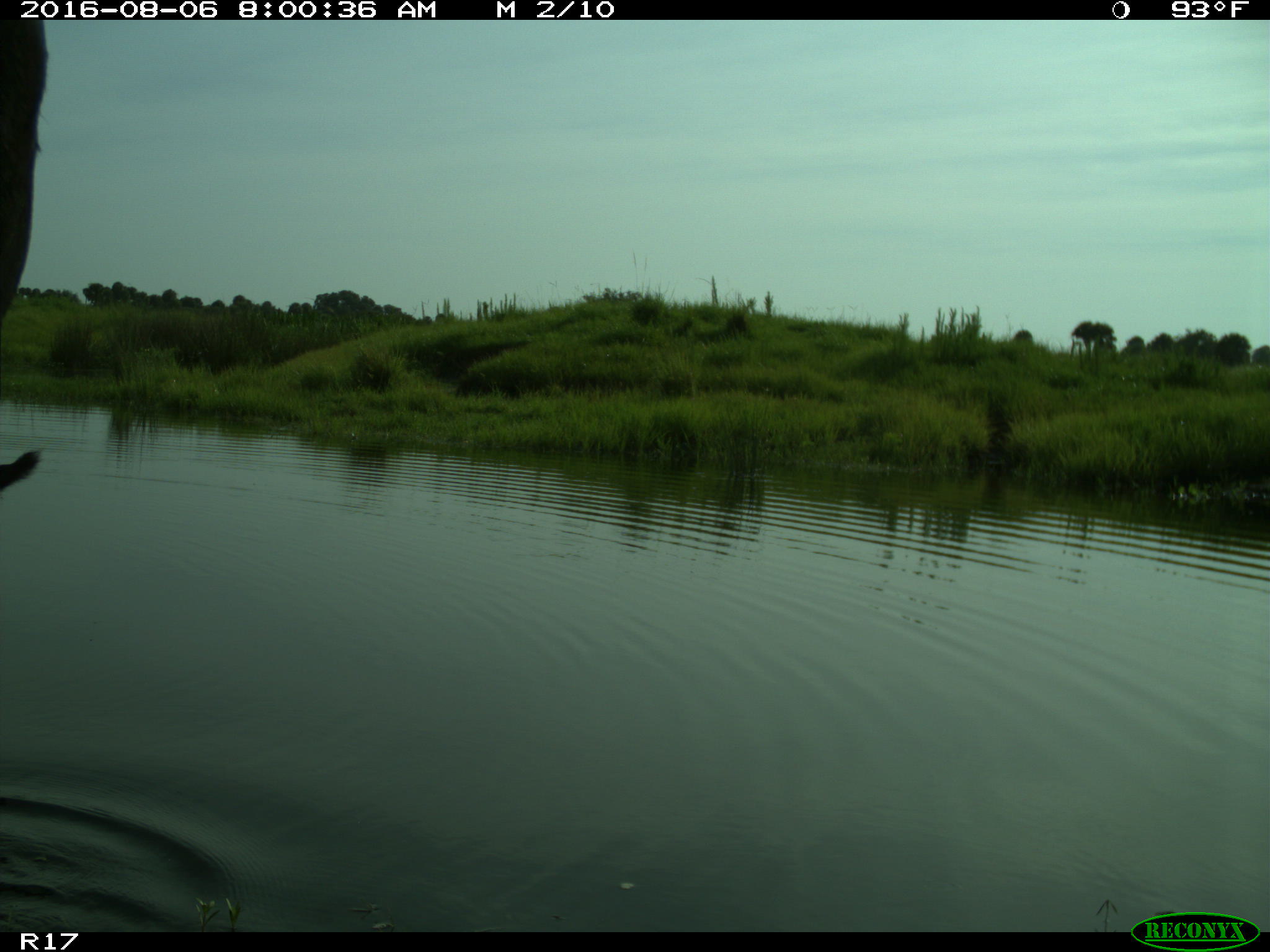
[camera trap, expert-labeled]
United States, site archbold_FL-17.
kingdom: Animalia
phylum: Chordata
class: Mammalia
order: Artiodactyla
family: Bovidae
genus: Bos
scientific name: Bos taurus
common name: domestic cow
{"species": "Bos taurus (domestic cow)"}